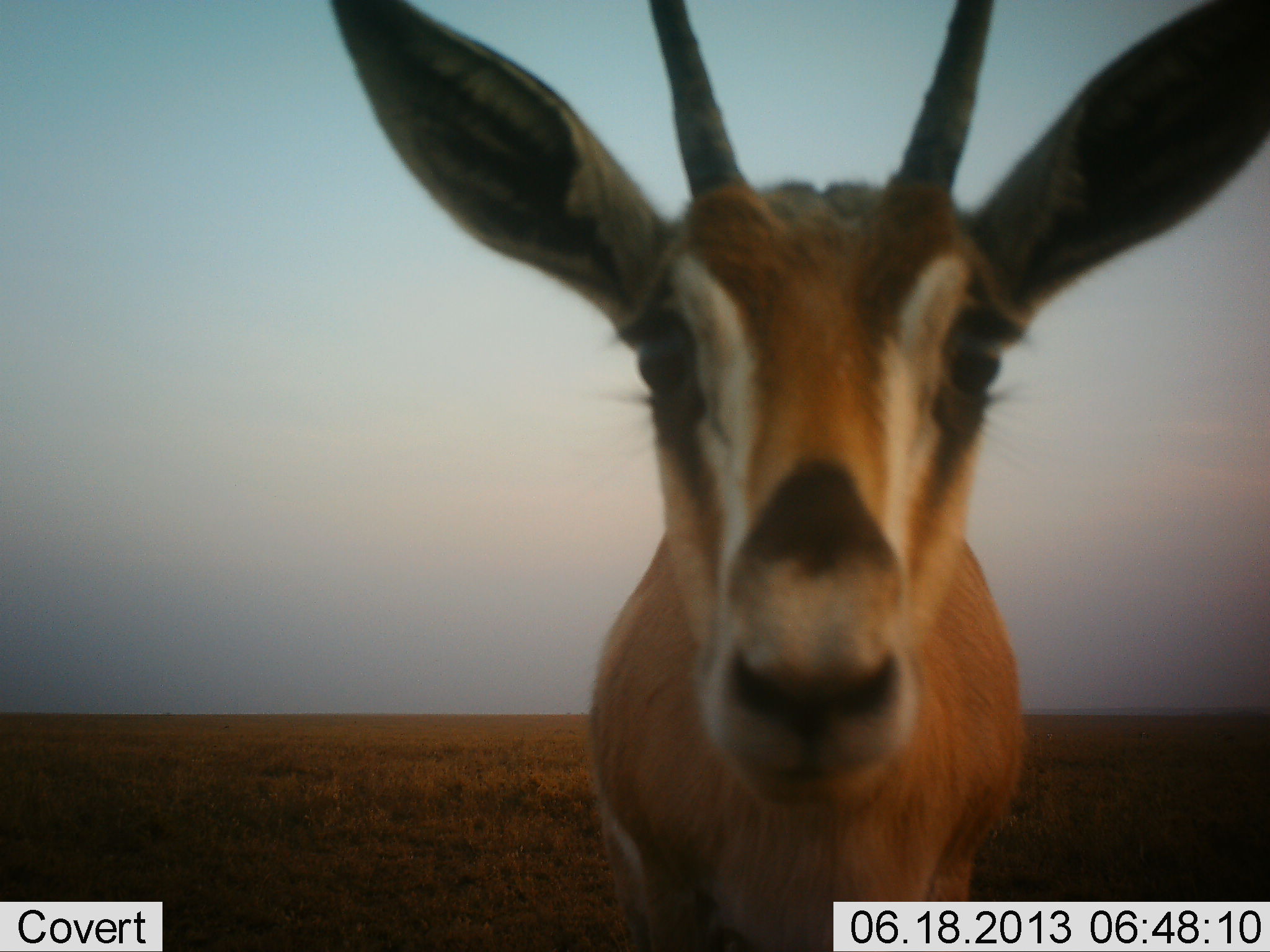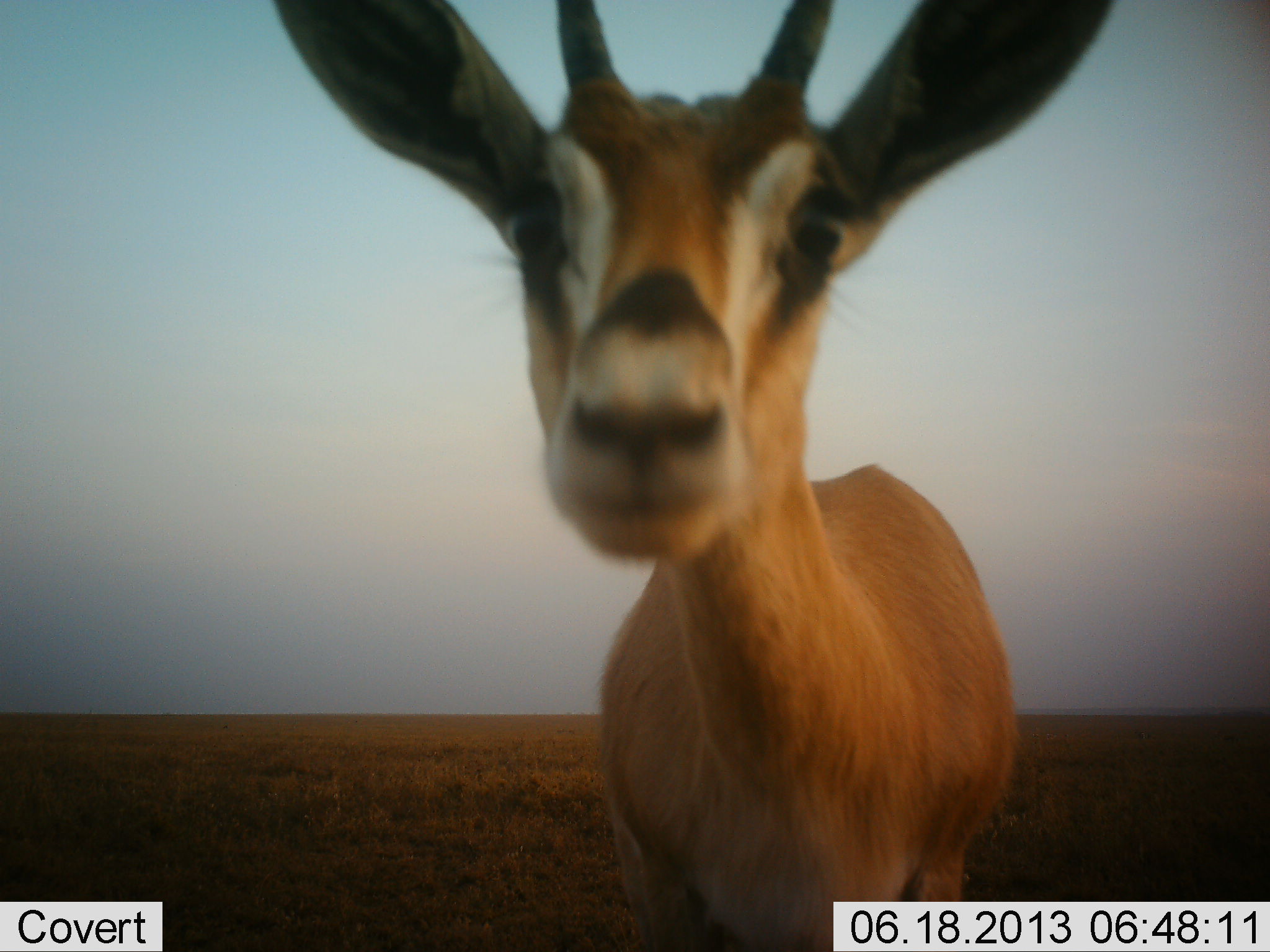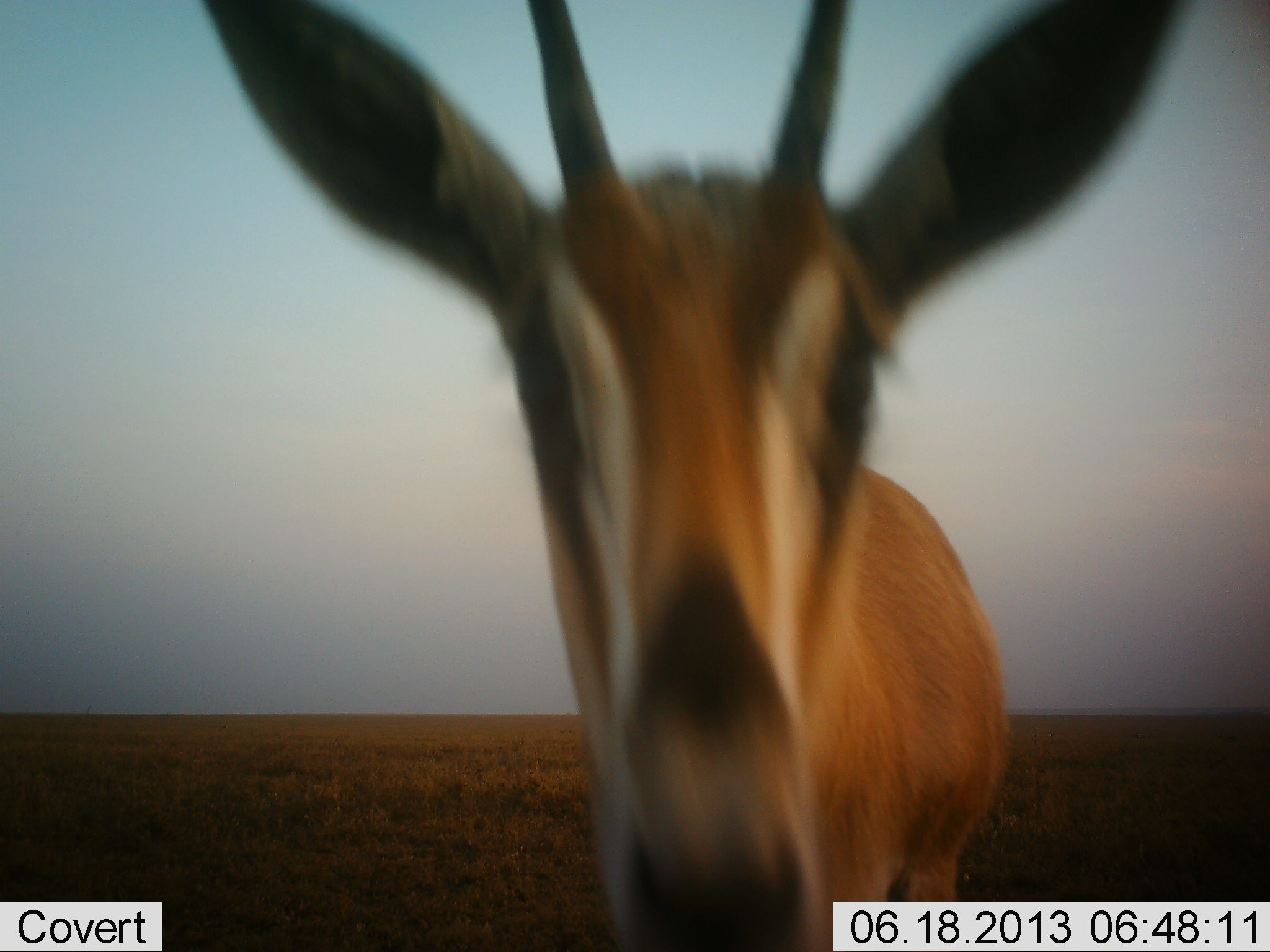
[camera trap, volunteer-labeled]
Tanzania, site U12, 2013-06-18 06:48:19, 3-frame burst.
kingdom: Animalia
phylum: Chordata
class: Mammalia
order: Artiodactyla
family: Bovidae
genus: Nanger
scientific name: Nanger granti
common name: grant's gazelle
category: gazellegrants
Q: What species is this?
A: Gazellegrants (grant's gazelle) (Nanger granti).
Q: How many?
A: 1.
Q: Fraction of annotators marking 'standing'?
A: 80%.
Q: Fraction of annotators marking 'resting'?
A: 0%.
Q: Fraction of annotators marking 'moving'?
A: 0%.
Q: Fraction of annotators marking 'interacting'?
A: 30%.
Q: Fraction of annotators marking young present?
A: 0%.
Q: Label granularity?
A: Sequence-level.